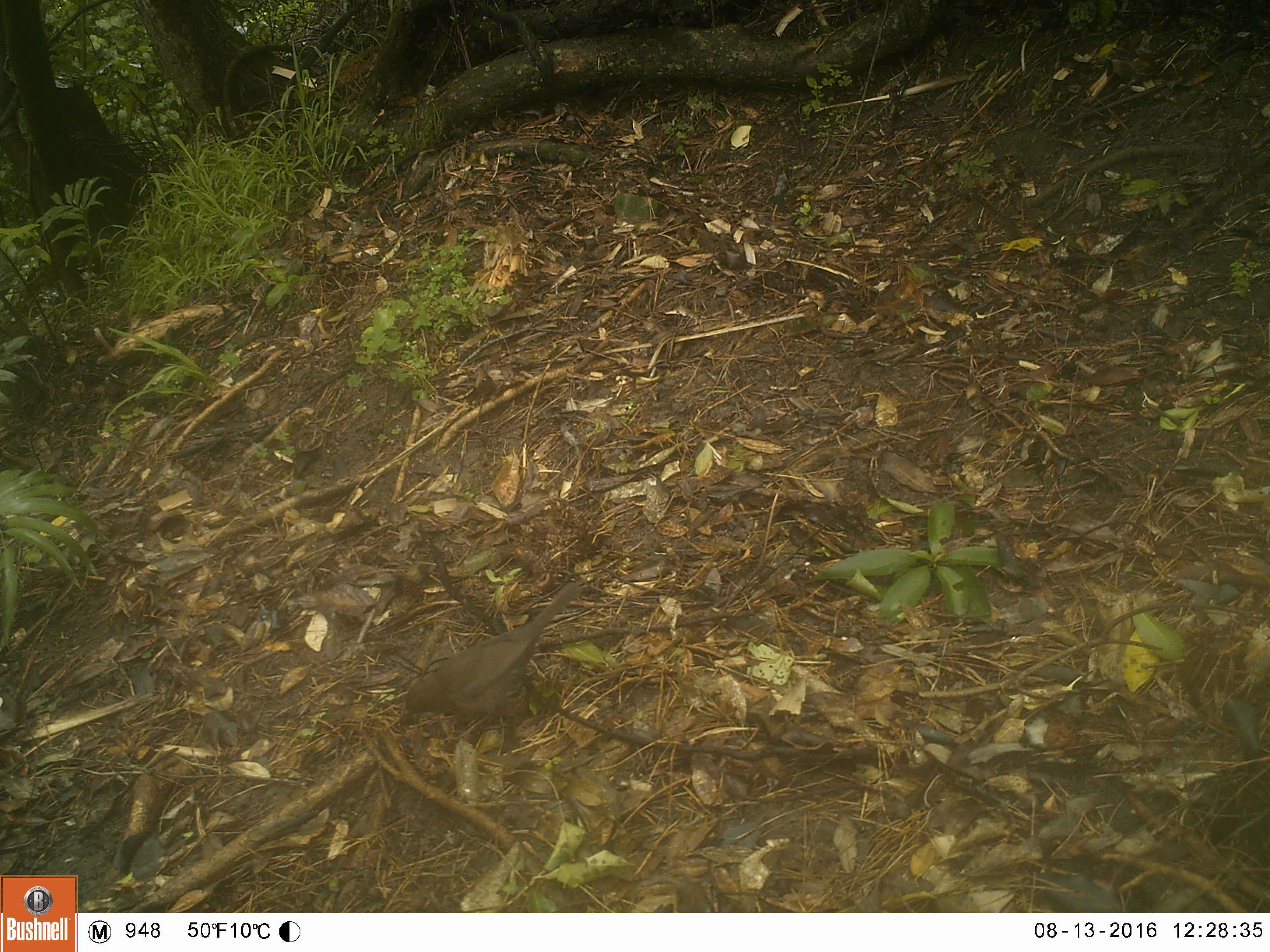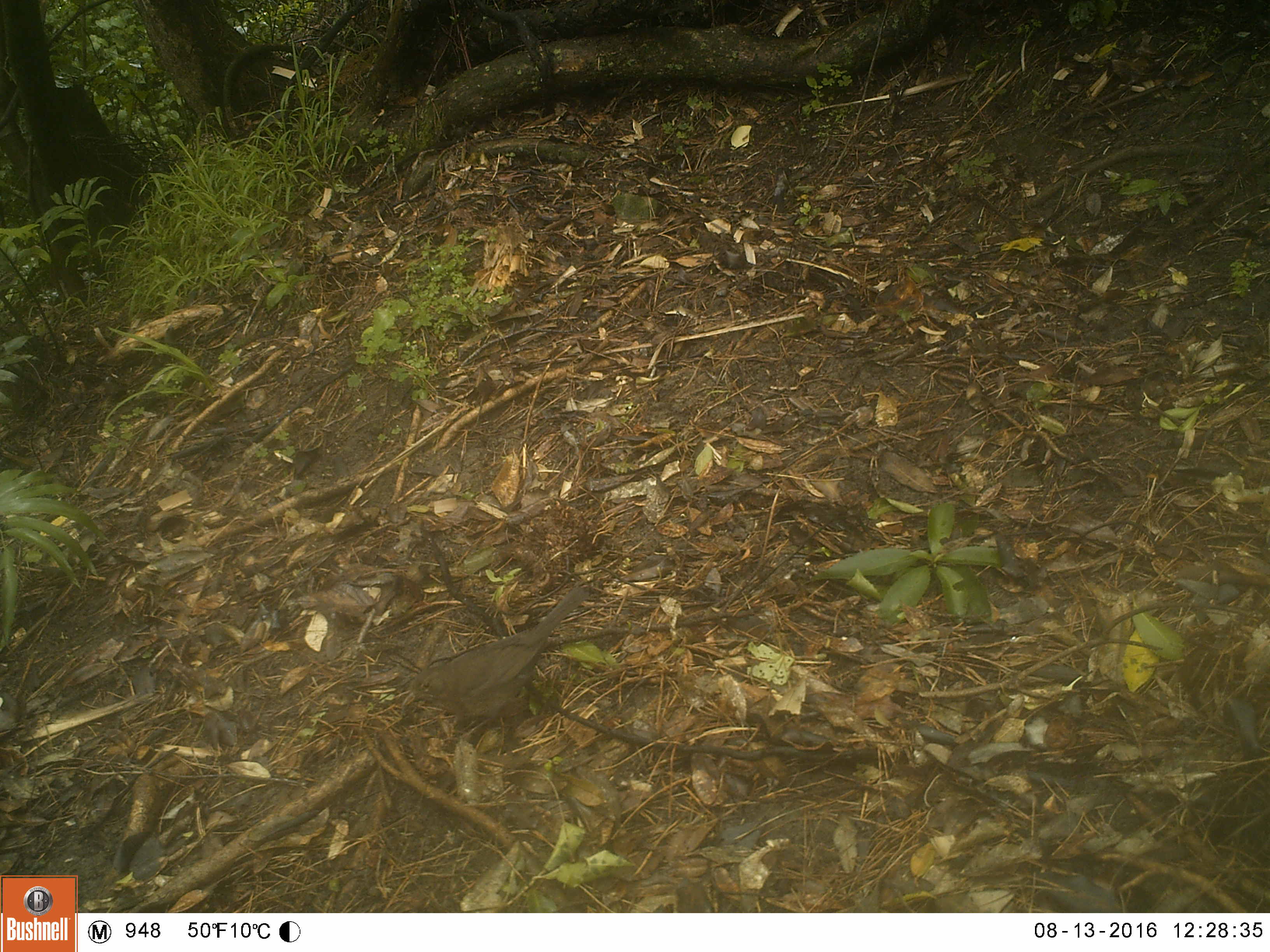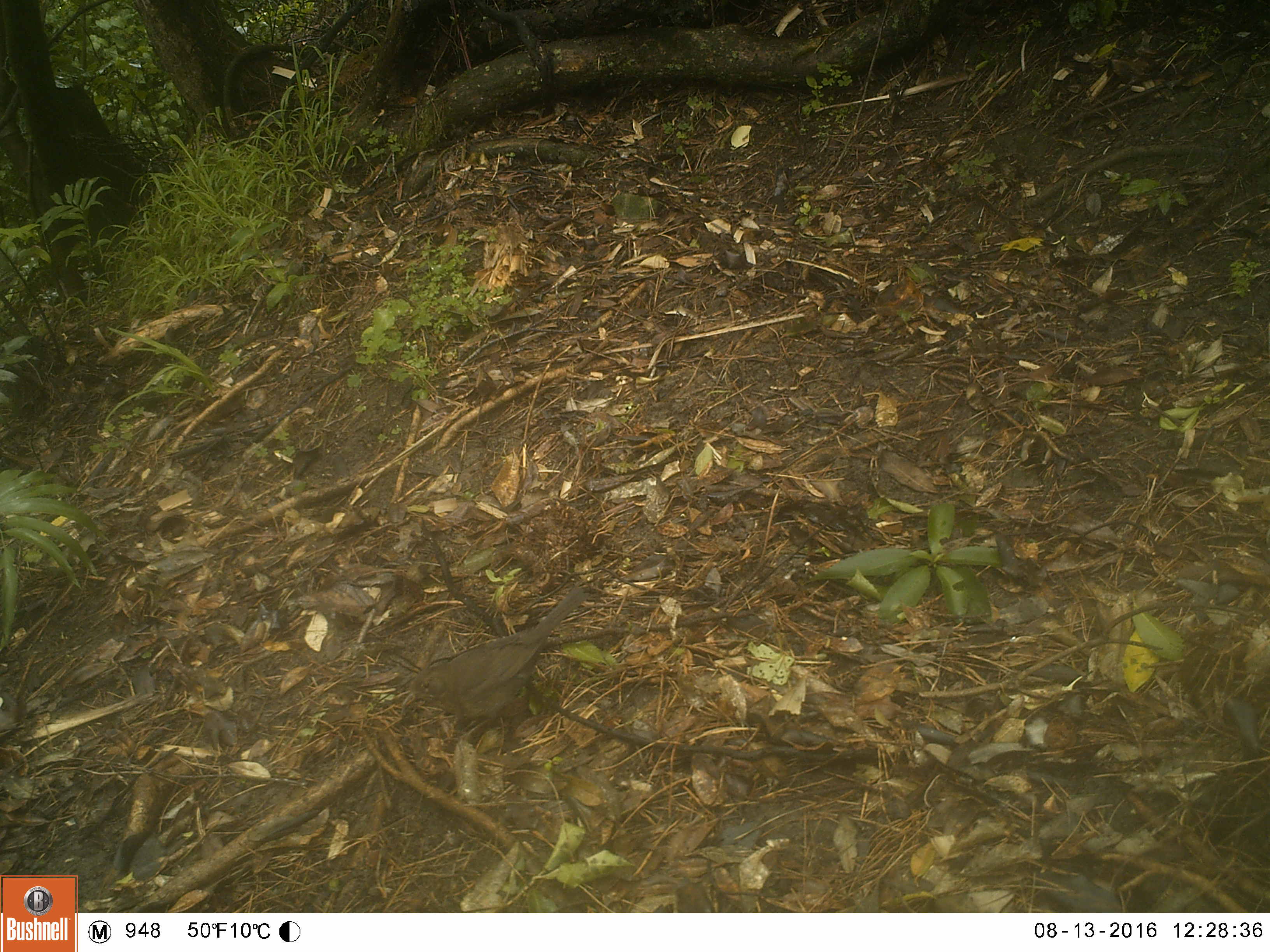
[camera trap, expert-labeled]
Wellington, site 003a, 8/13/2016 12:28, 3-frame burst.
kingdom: Animalia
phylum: Chordata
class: Aves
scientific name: Aves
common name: bird